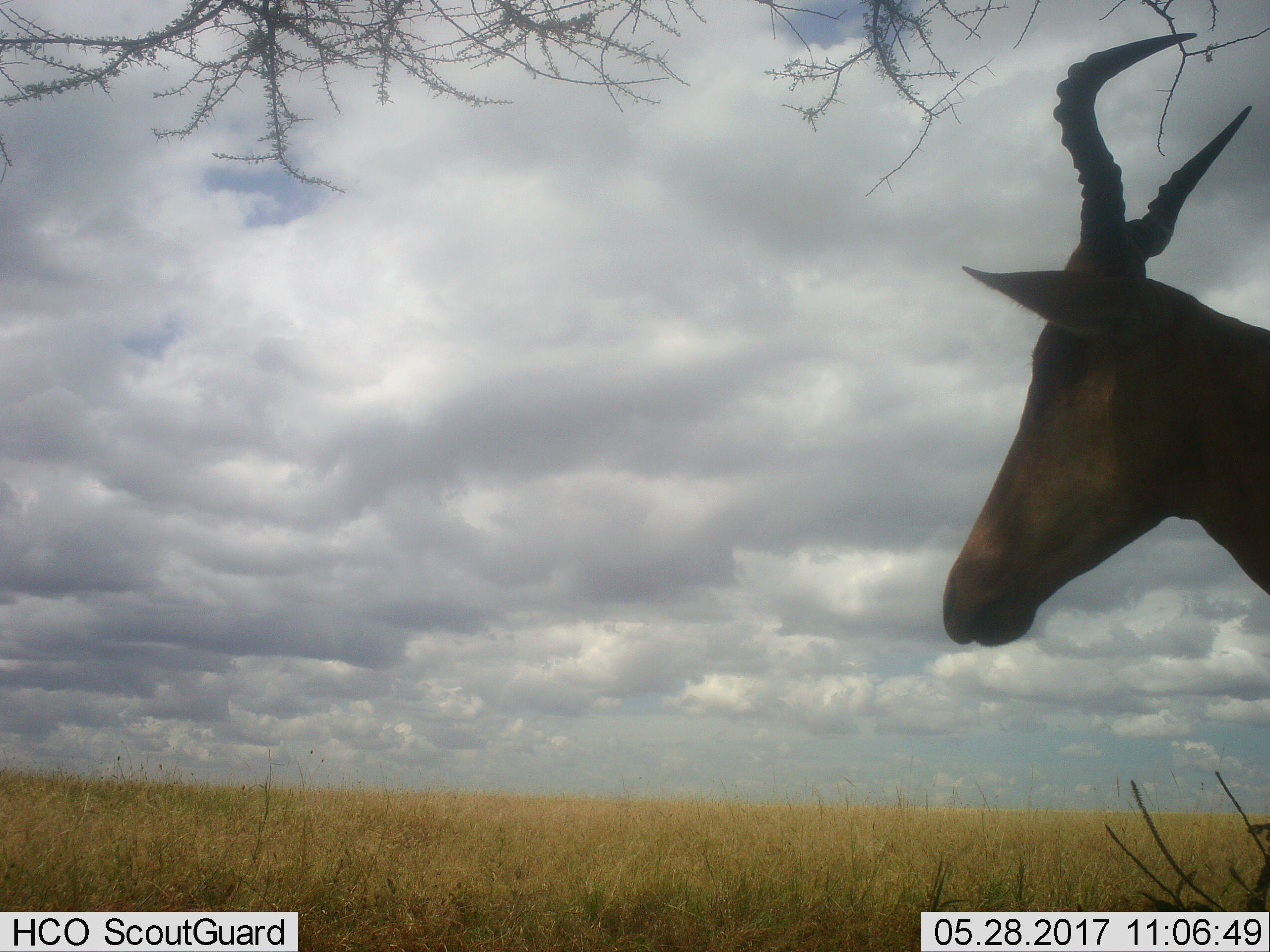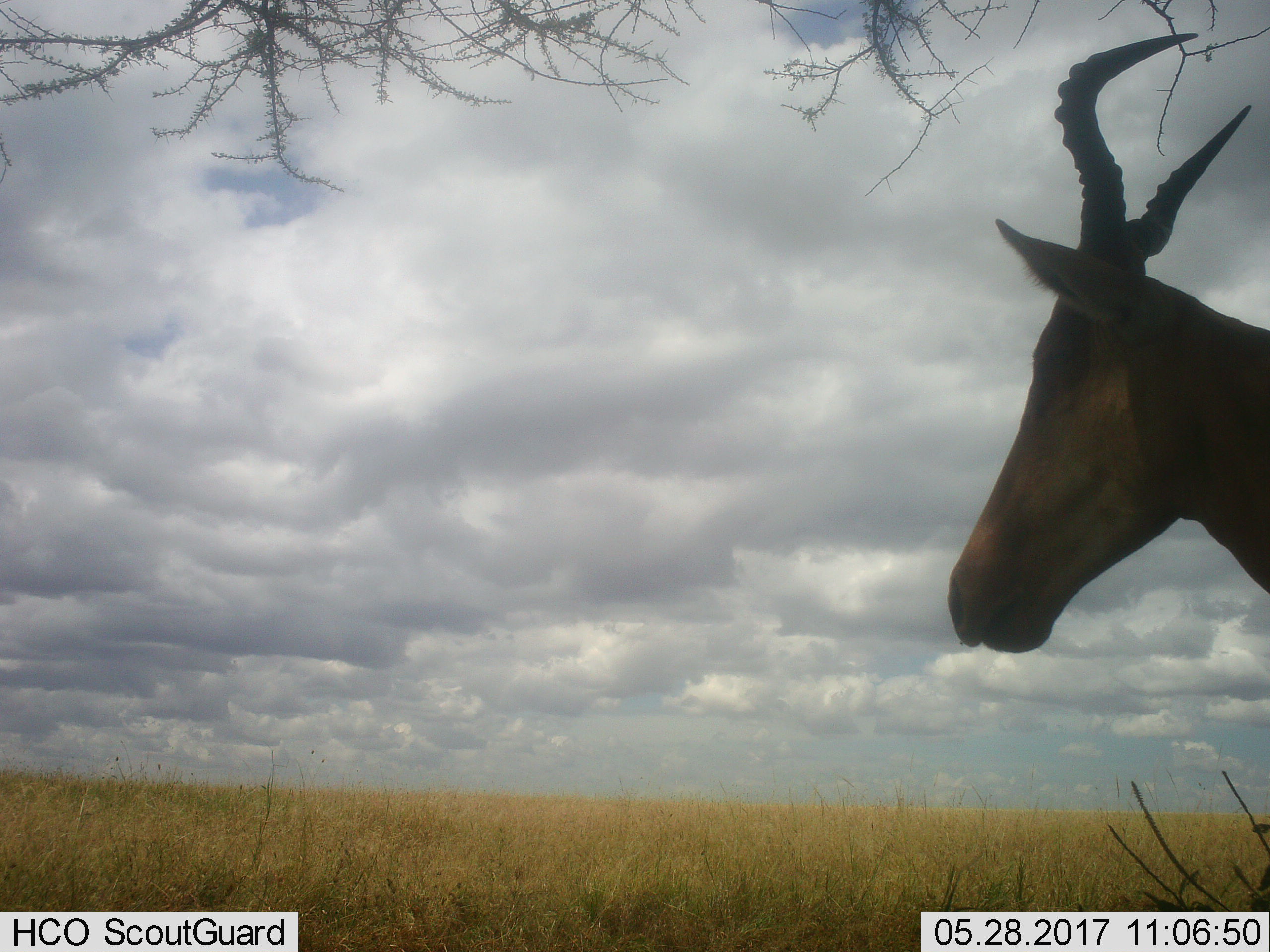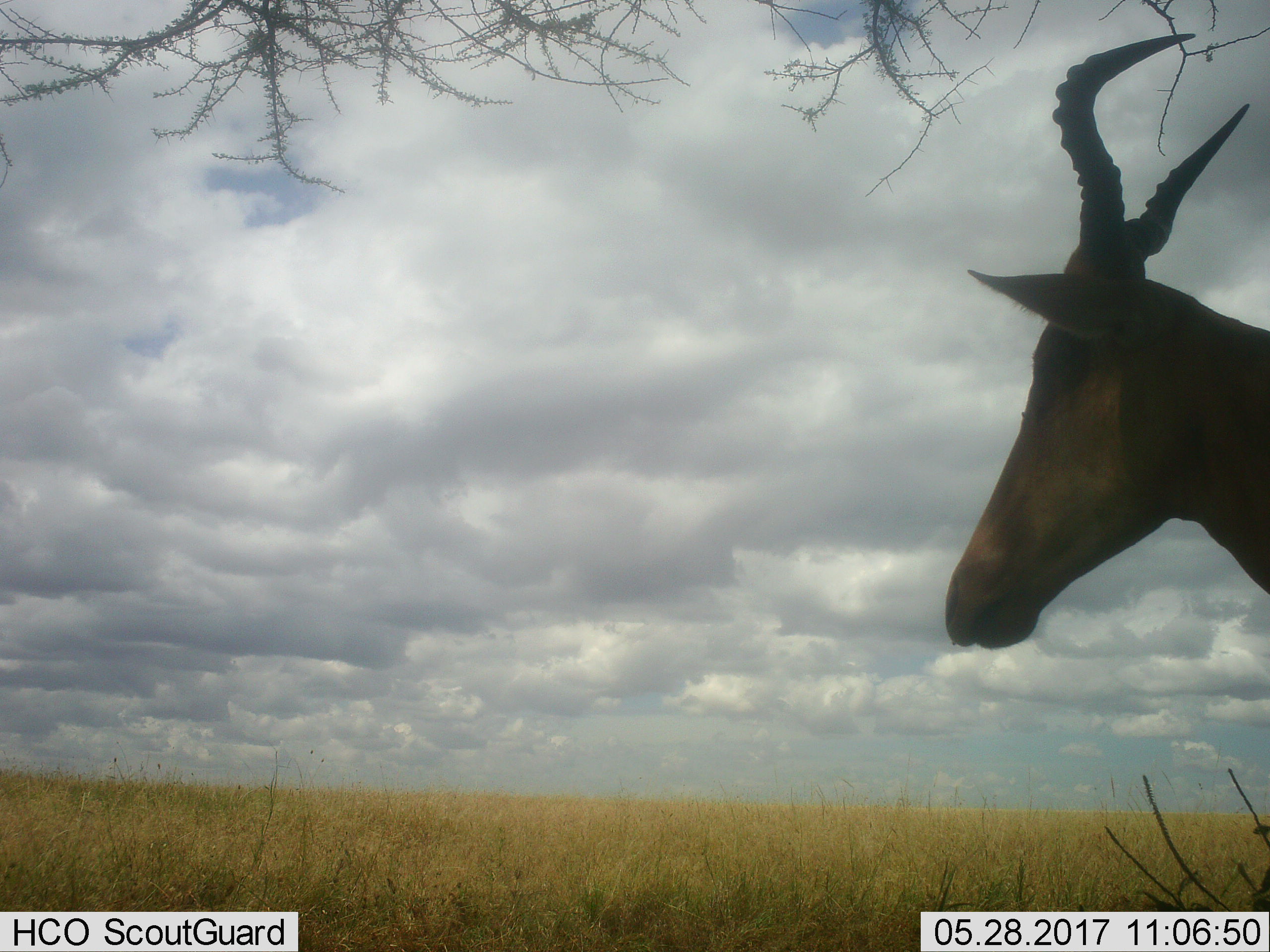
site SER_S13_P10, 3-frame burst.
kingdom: Animalia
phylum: Chordata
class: Mammalia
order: Artiodactyla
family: Bovidae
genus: Alcelaphus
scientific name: Alcelaphus buselaphus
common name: hartebeest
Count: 1.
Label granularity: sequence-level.